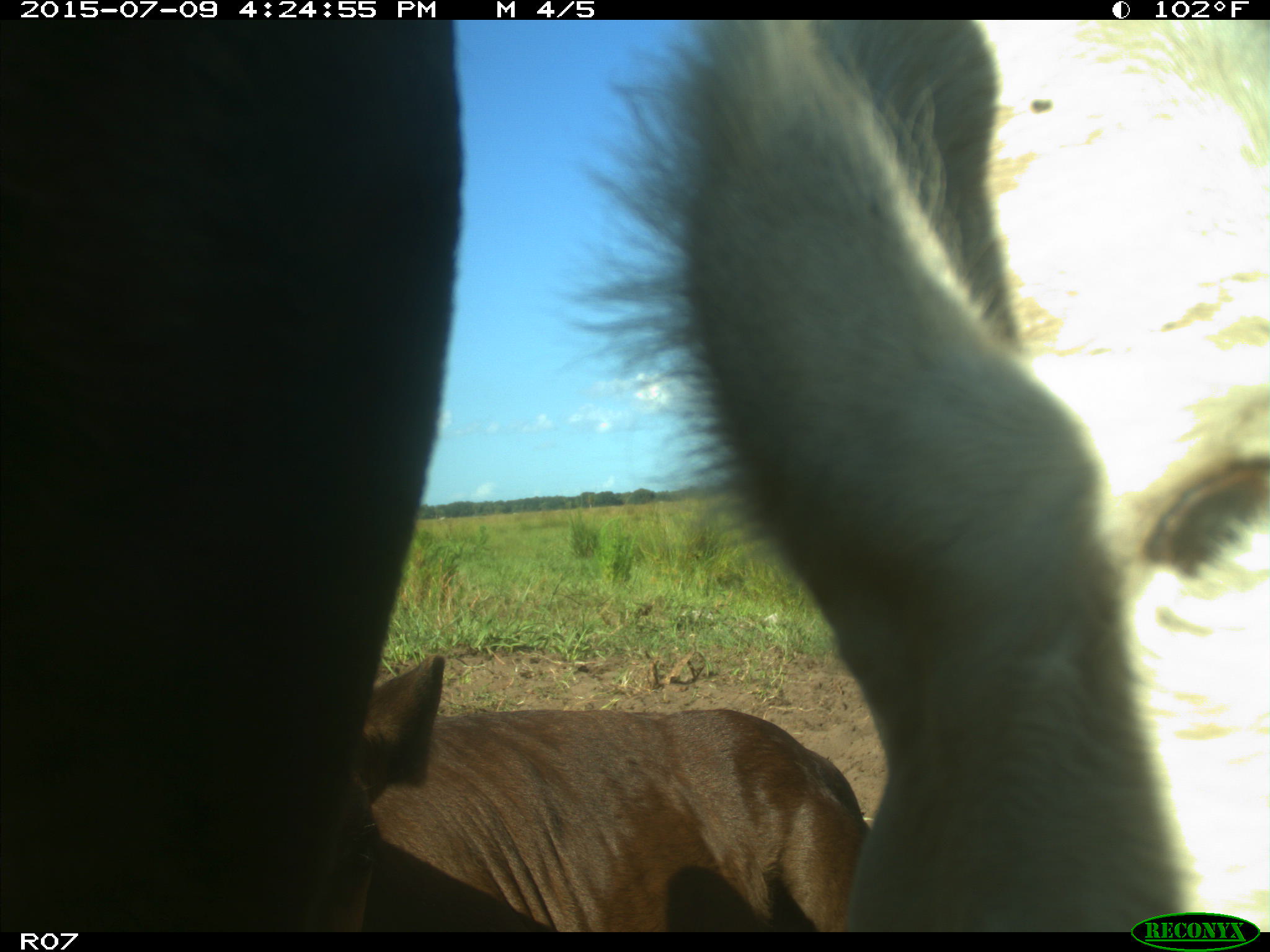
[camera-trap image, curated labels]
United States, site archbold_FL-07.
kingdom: Animalia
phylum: Chordata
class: Mammalia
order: Artiodactyla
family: Bovidae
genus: Bos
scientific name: Bos taurus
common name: domestic cow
Bos taurus (domestic cow).